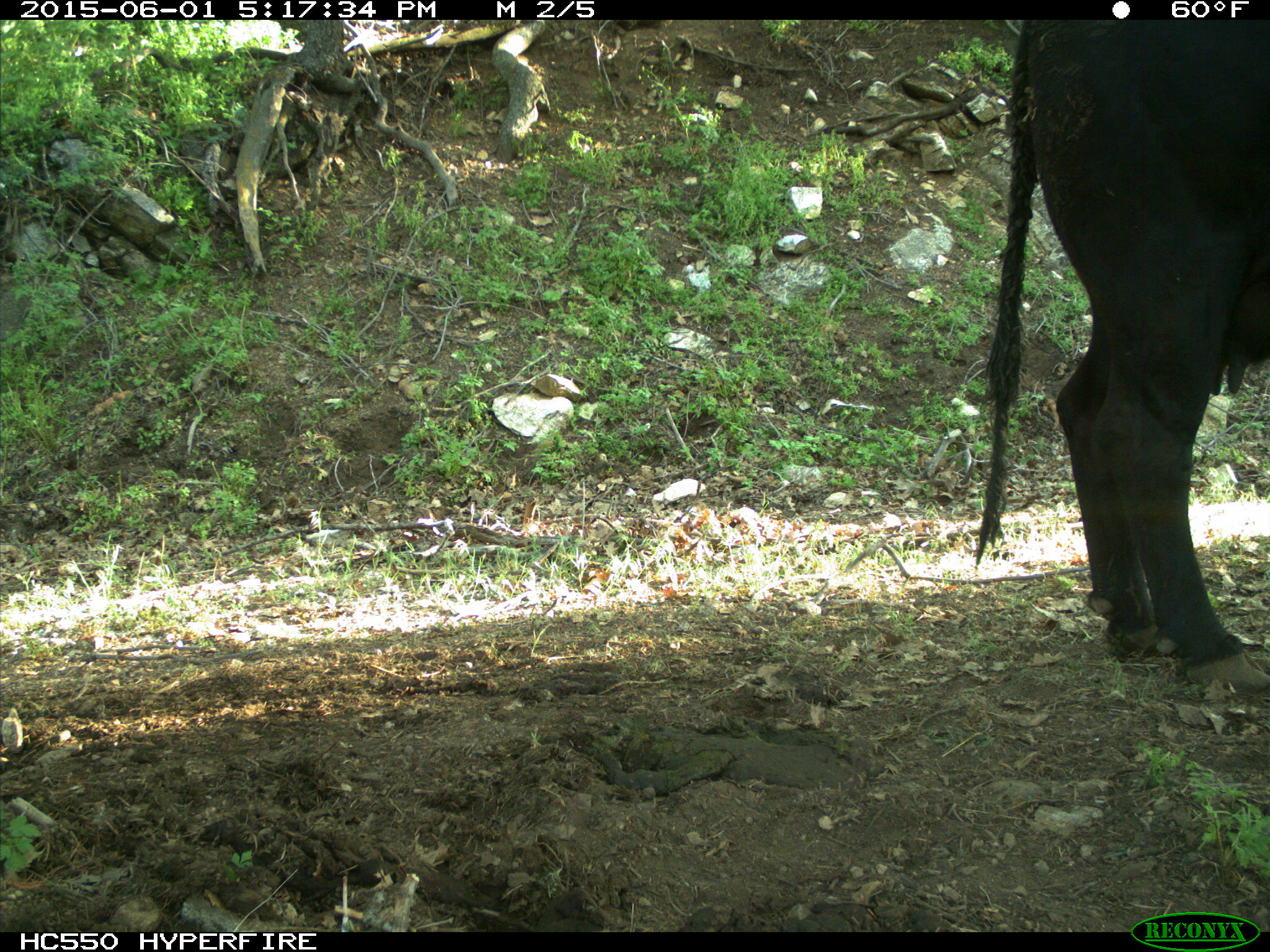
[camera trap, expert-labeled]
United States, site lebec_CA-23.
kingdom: Animalia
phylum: Chordata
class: Mammalia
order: Artiodactyla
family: Bovidae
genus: Bos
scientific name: Bos taurus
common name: domestic cow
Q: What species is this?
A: Bos taurus (domestic cow).